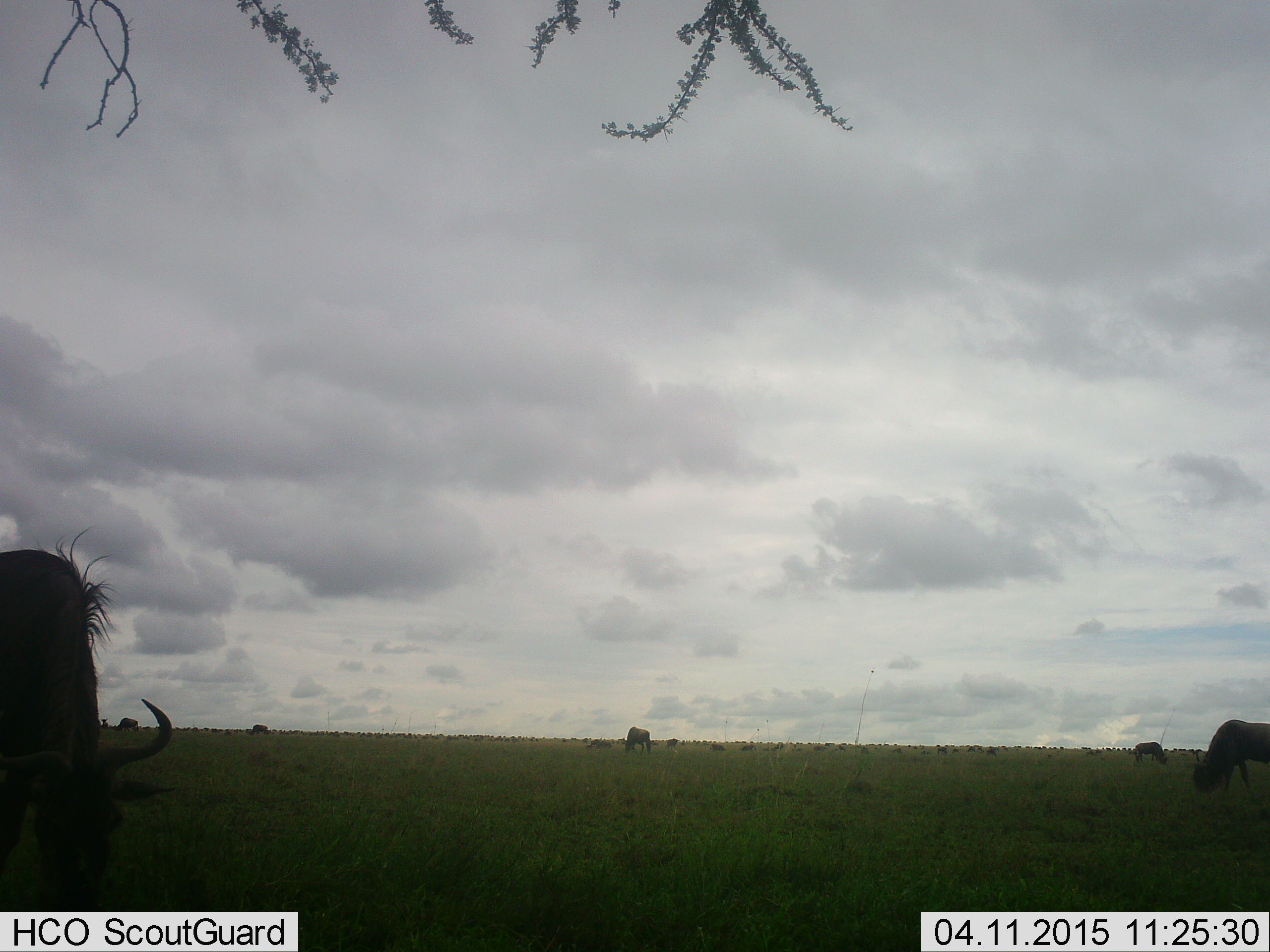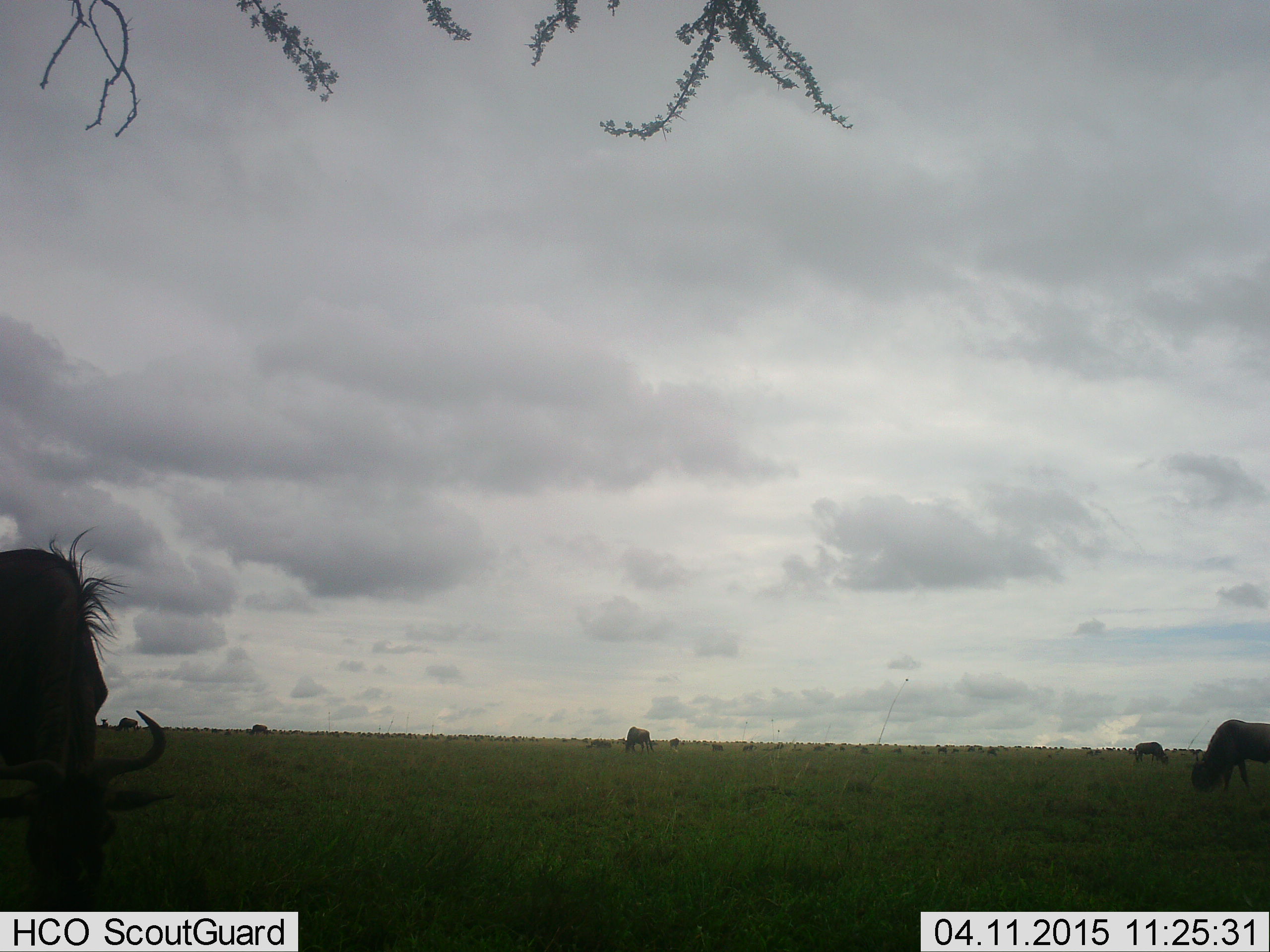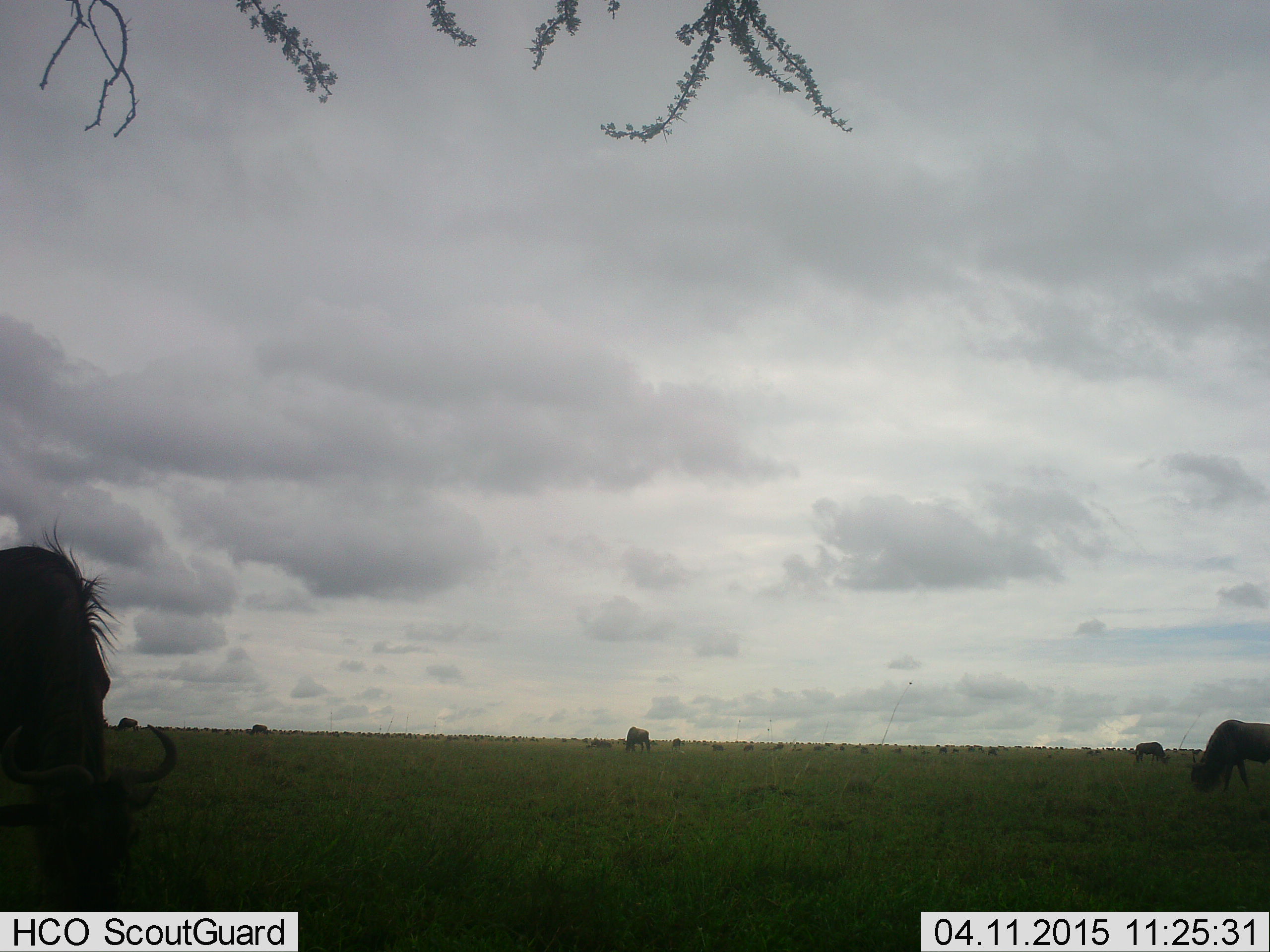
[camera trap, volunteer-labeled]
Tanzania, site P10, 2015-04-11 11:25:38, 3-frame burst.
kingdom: Animalia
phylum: Chordata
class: Mammalia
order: Artiodactyla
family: Bovidae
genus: Connochaetes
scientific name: Connochaetes taurinus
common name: blue wildebeest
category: wildebeest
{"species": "wildebeest (blue wildebeest) (Connochaetes taurinus)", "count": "7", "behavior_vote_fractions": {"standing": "40%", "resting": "0%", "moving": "30%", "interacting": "0%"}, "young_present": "0%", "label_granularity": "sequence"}